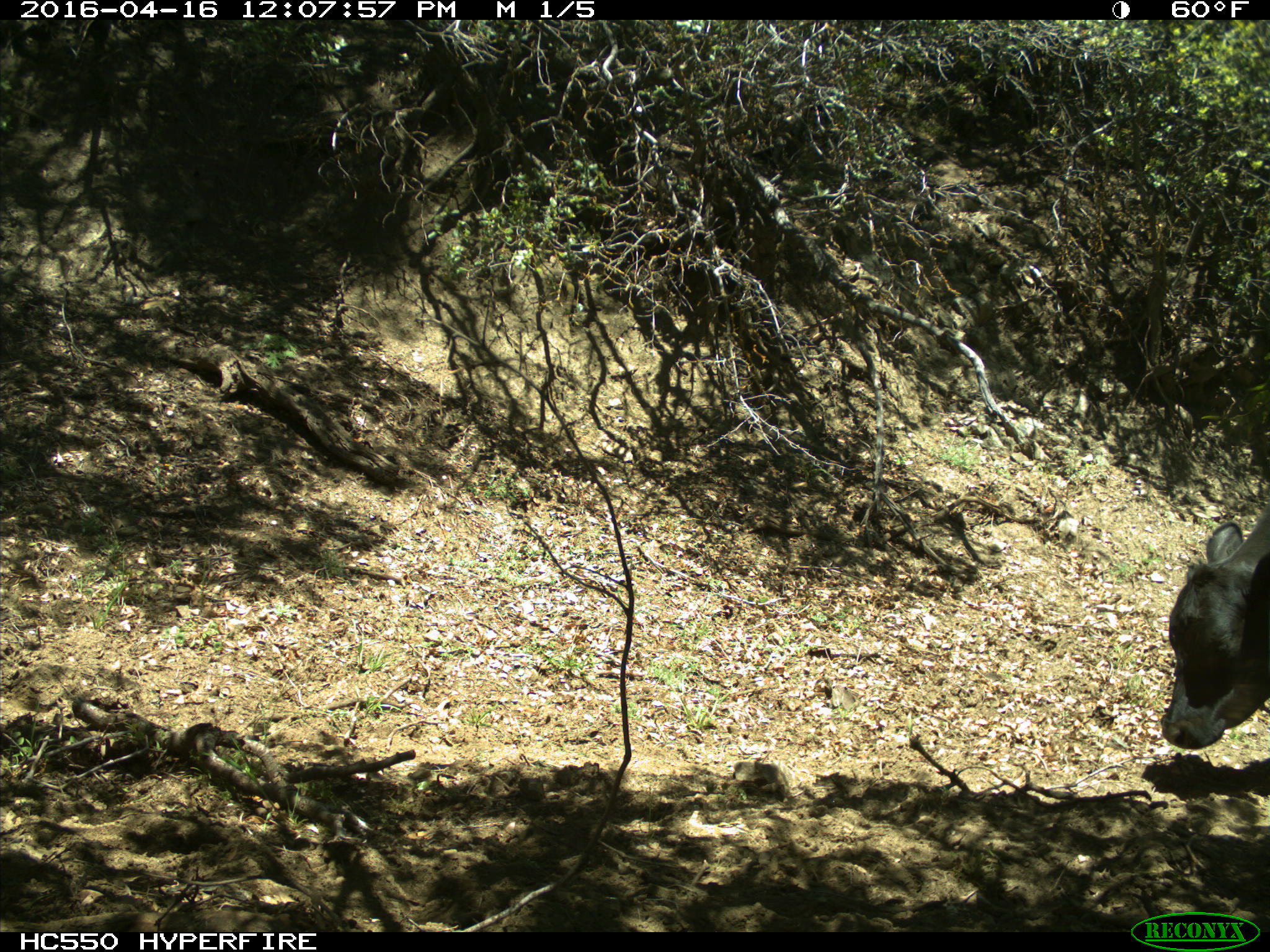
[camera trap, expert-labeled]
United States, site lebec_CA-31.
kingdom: Animalia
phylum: Chordata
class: Mammalia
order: Artiodactyla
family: Bovidae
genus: Bos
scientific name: Bos taurus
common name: domestic cow